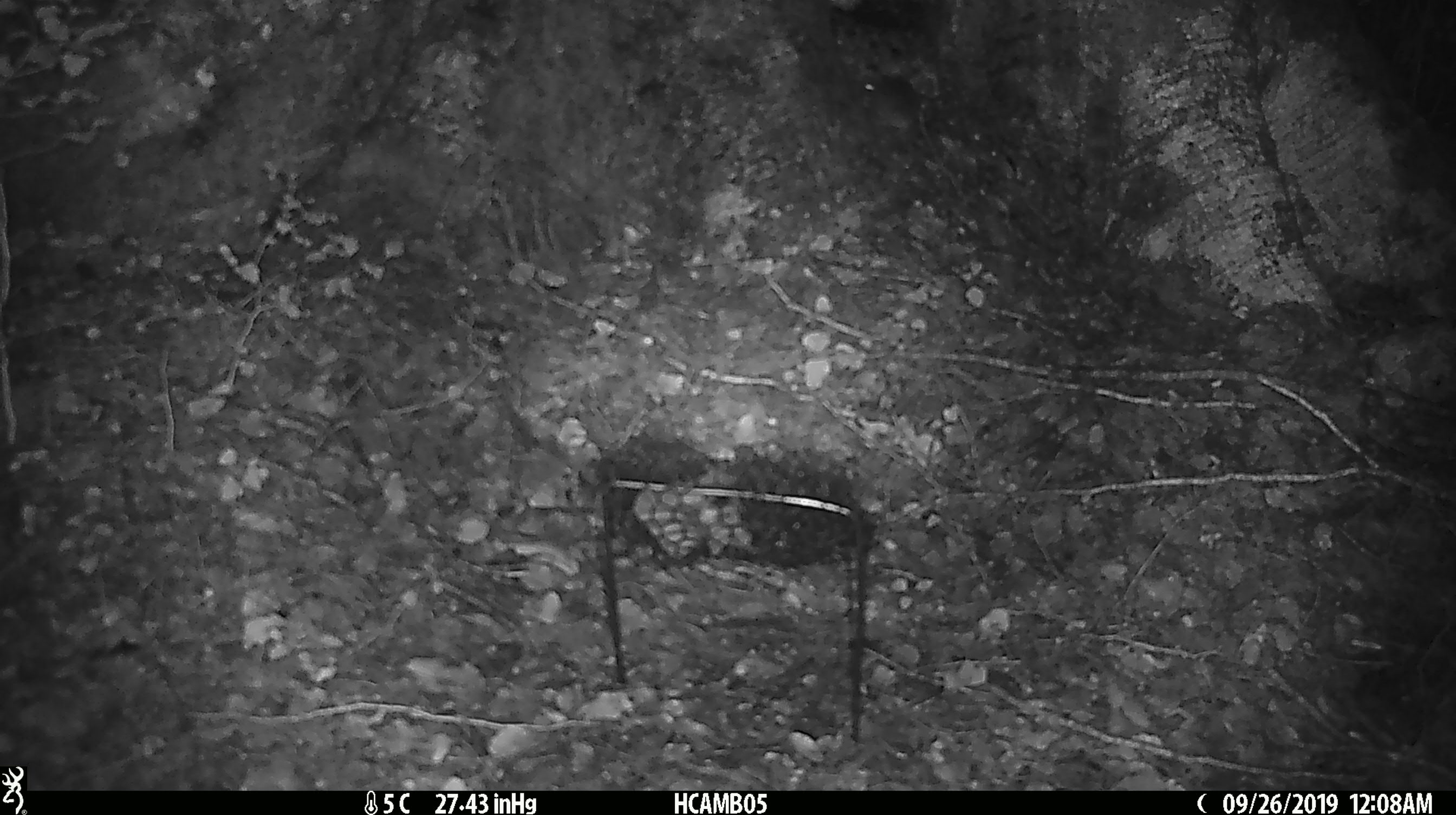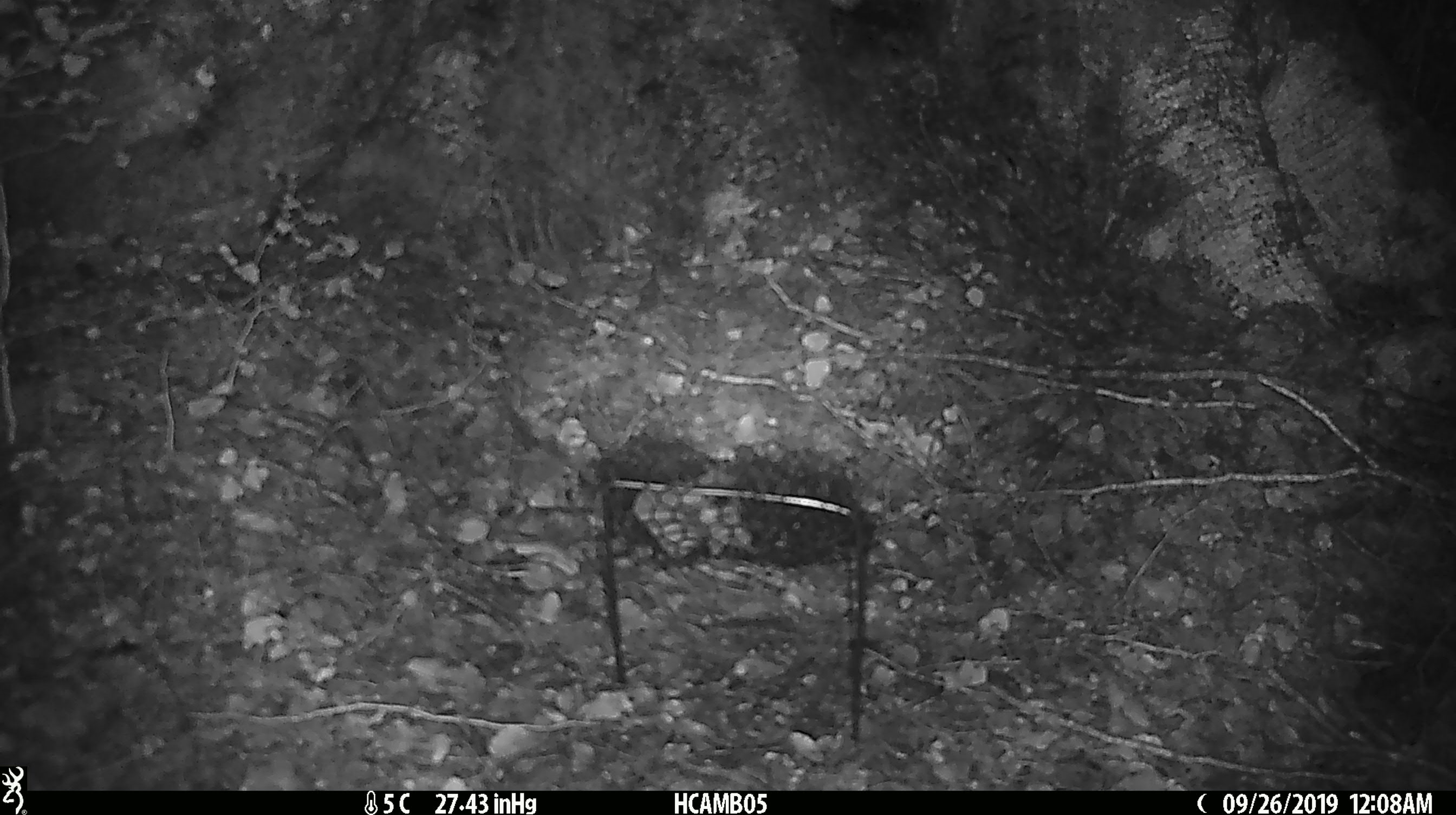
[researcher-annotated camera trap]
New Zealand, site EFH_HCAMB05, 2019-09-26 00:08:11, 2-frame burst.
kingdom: Animalia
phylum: Chordata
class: Mammalia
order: Rodentia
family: Muridae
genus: Mus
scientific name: Mus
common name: mouse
Mouse (Mus).